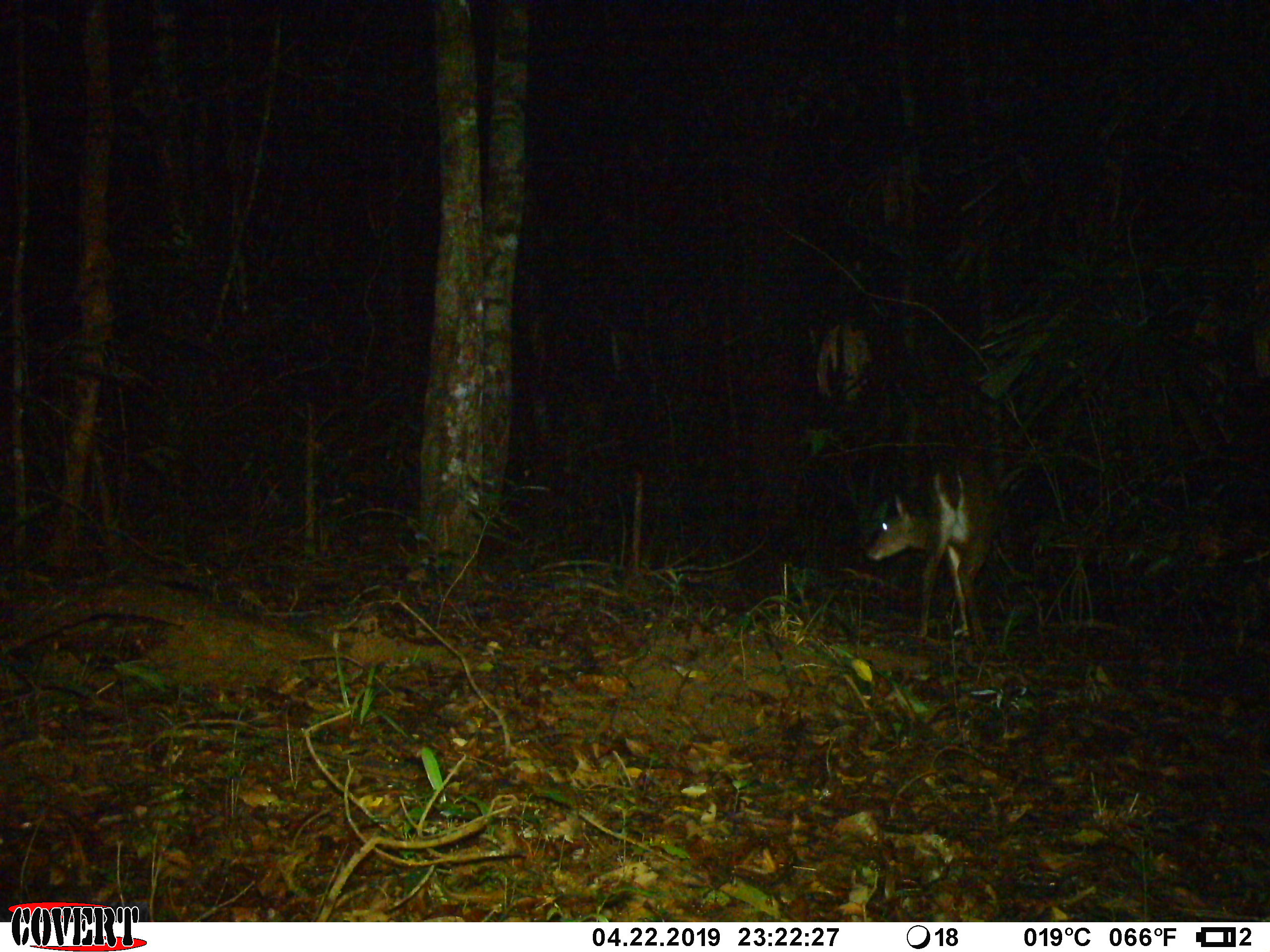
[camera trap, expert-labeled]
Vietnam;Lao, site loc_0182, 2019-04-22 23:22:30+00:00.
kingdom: Animalia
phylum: Chordata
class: Mammalia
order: Artiodactyla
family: Cervidae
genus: Muntiacus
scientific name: Muntiacus vuquangensis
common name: large-antlered muntjac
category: large antlered muntjac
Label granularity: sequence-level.